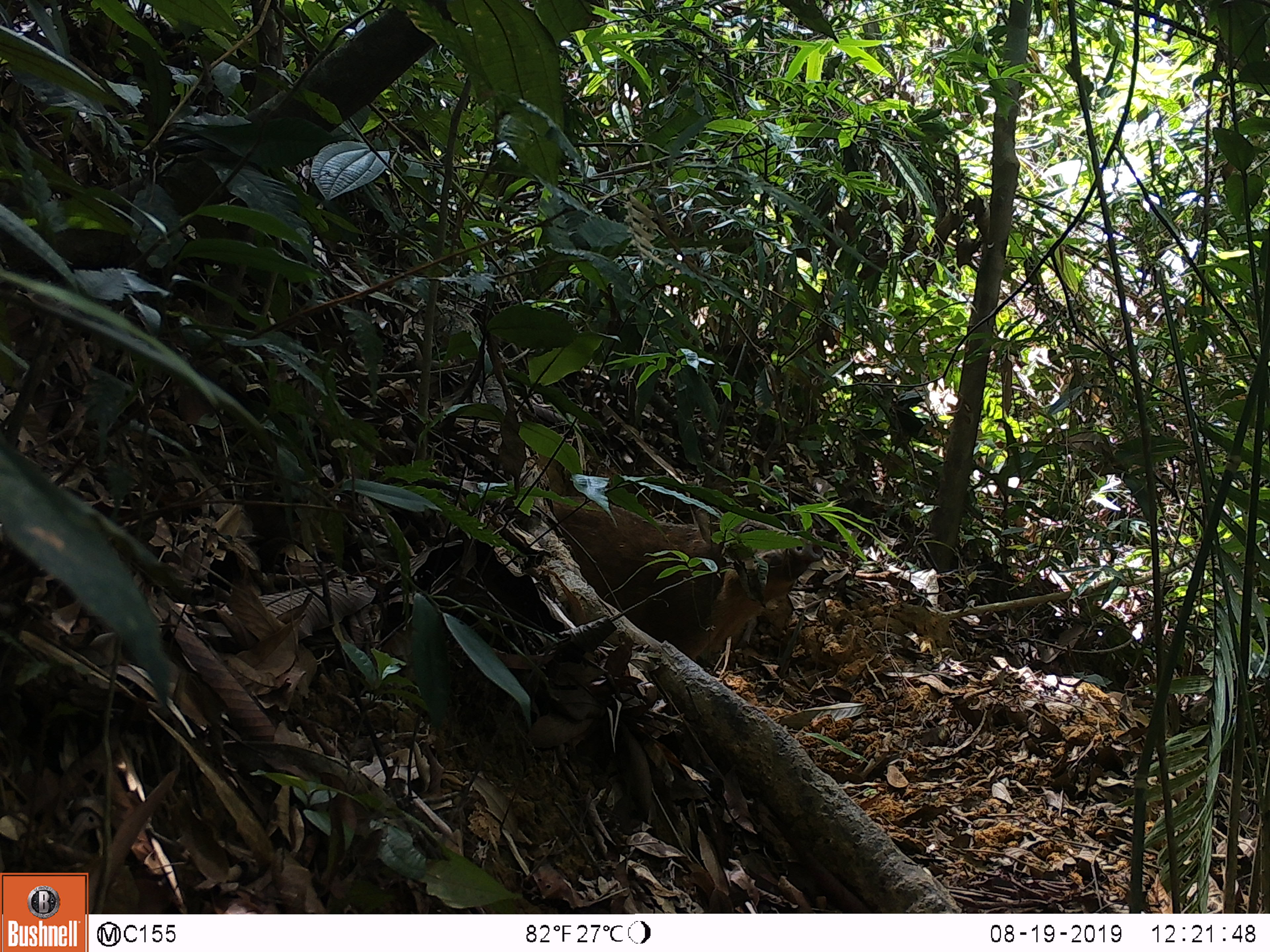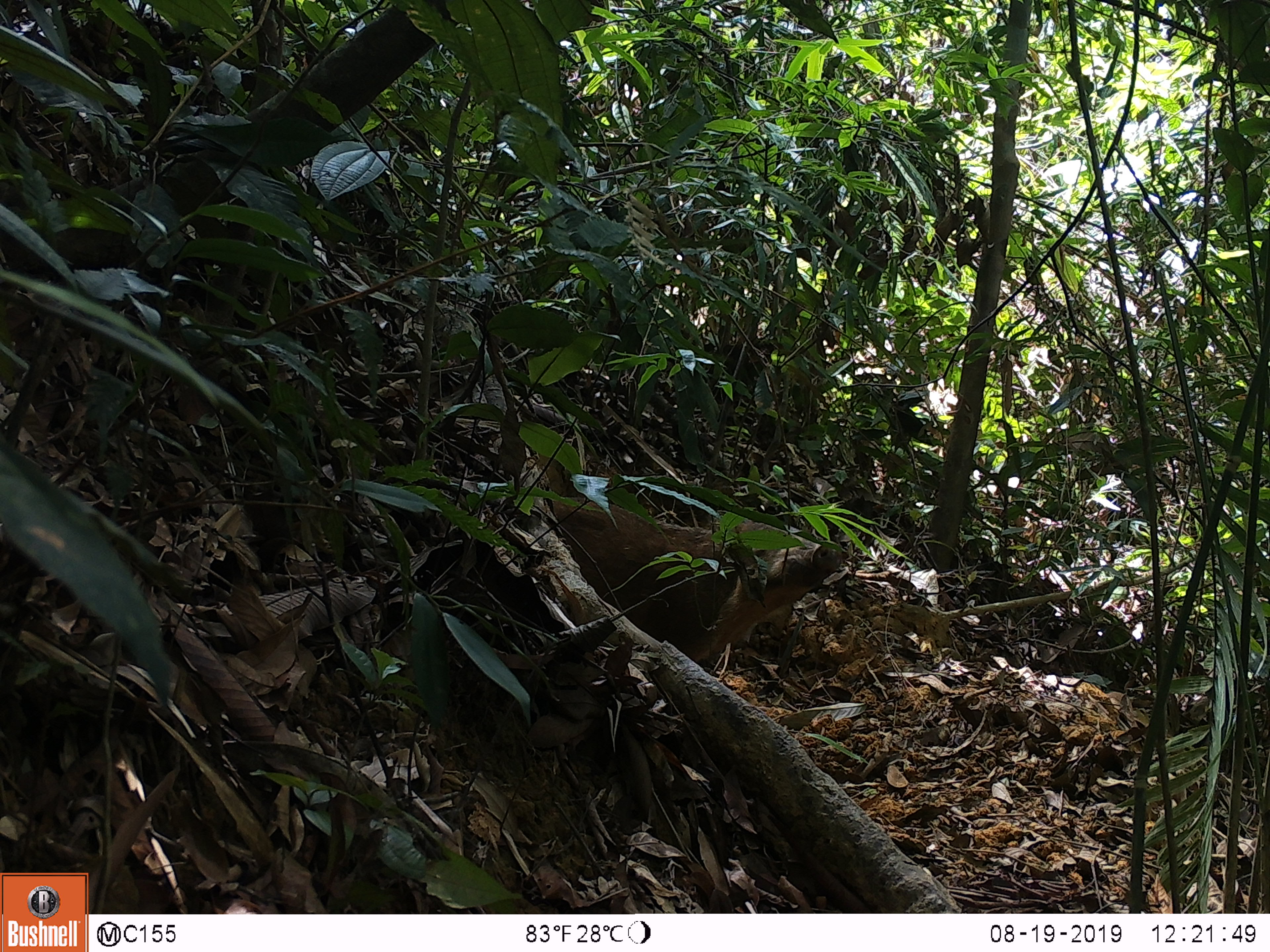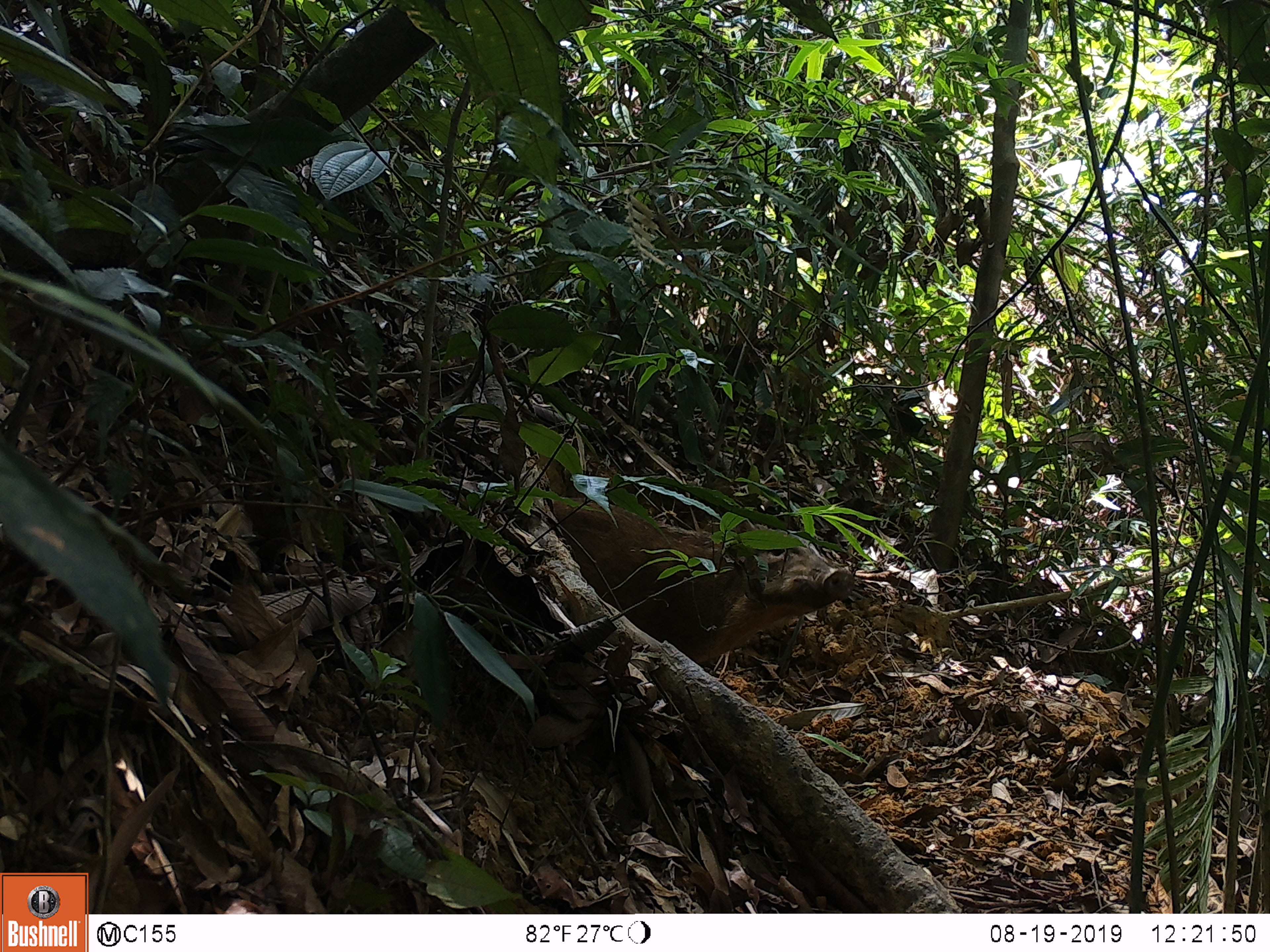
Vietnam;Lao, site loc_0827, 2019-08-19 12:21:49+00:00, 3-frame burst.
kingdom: Animalia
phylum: Chordata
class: Mammalia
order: Artiodactyla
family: Suidae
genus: Sus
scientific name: Sus scrofa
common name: eurasian wild pig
Eurasian wild pig (Sus scrofa). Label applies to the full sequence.